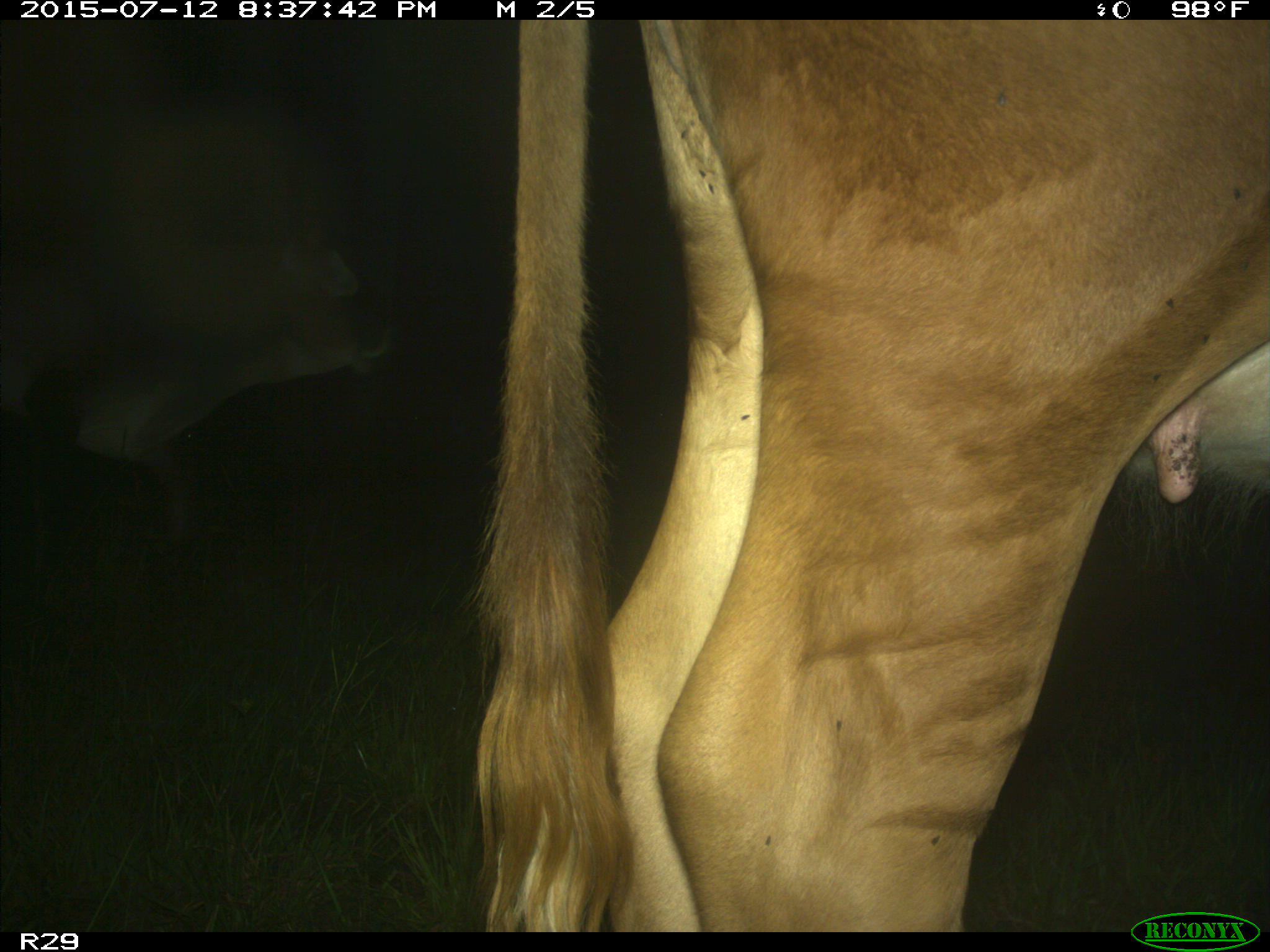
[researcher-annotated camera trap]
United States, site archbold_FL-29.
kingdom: Animalia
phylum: Chordata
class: Mammalia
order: Artiodactyla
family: Bovidae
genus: Bos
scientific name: Bos taurus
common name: domestic cow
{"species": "Bos taurus (domestic cow)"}